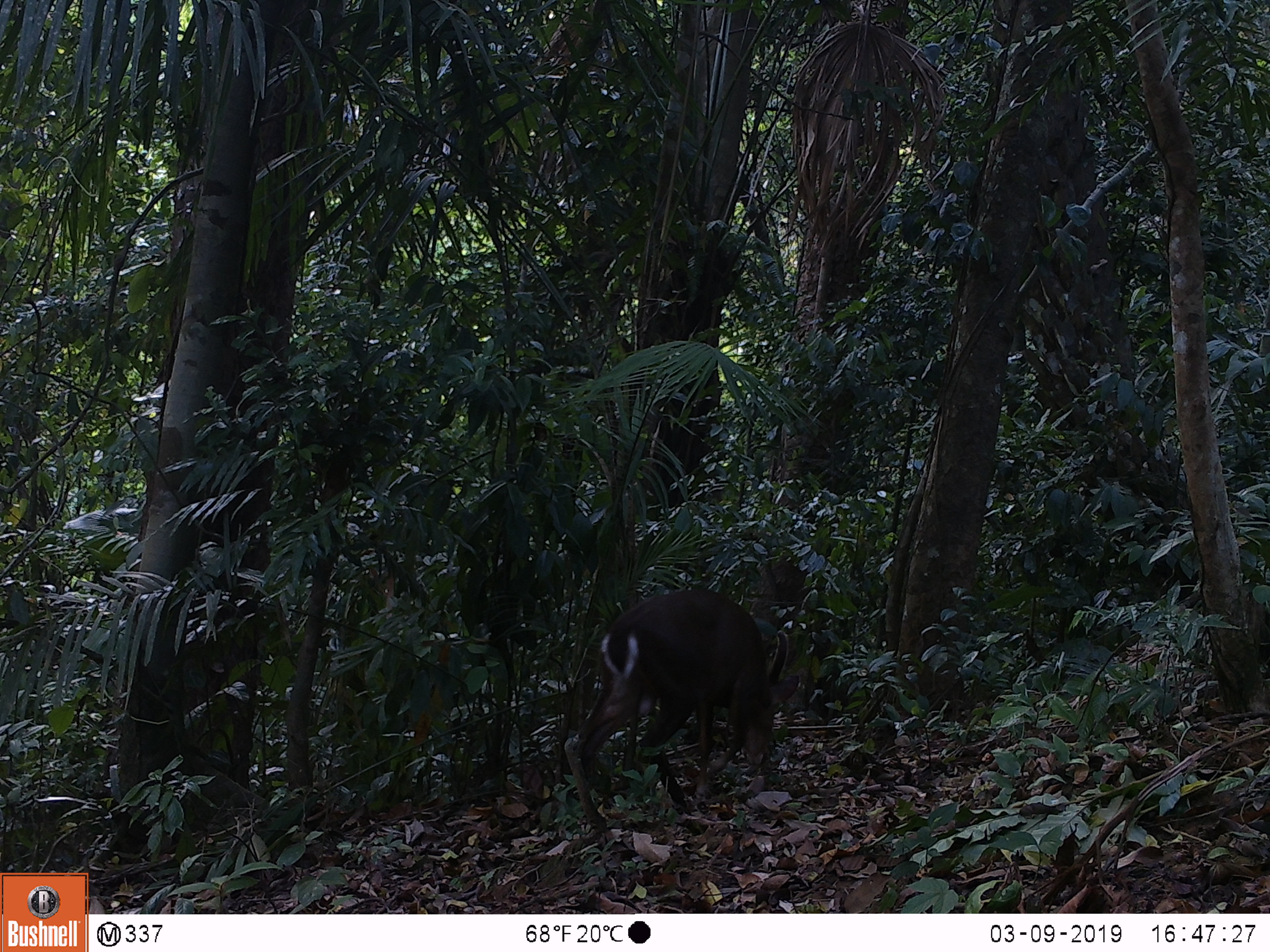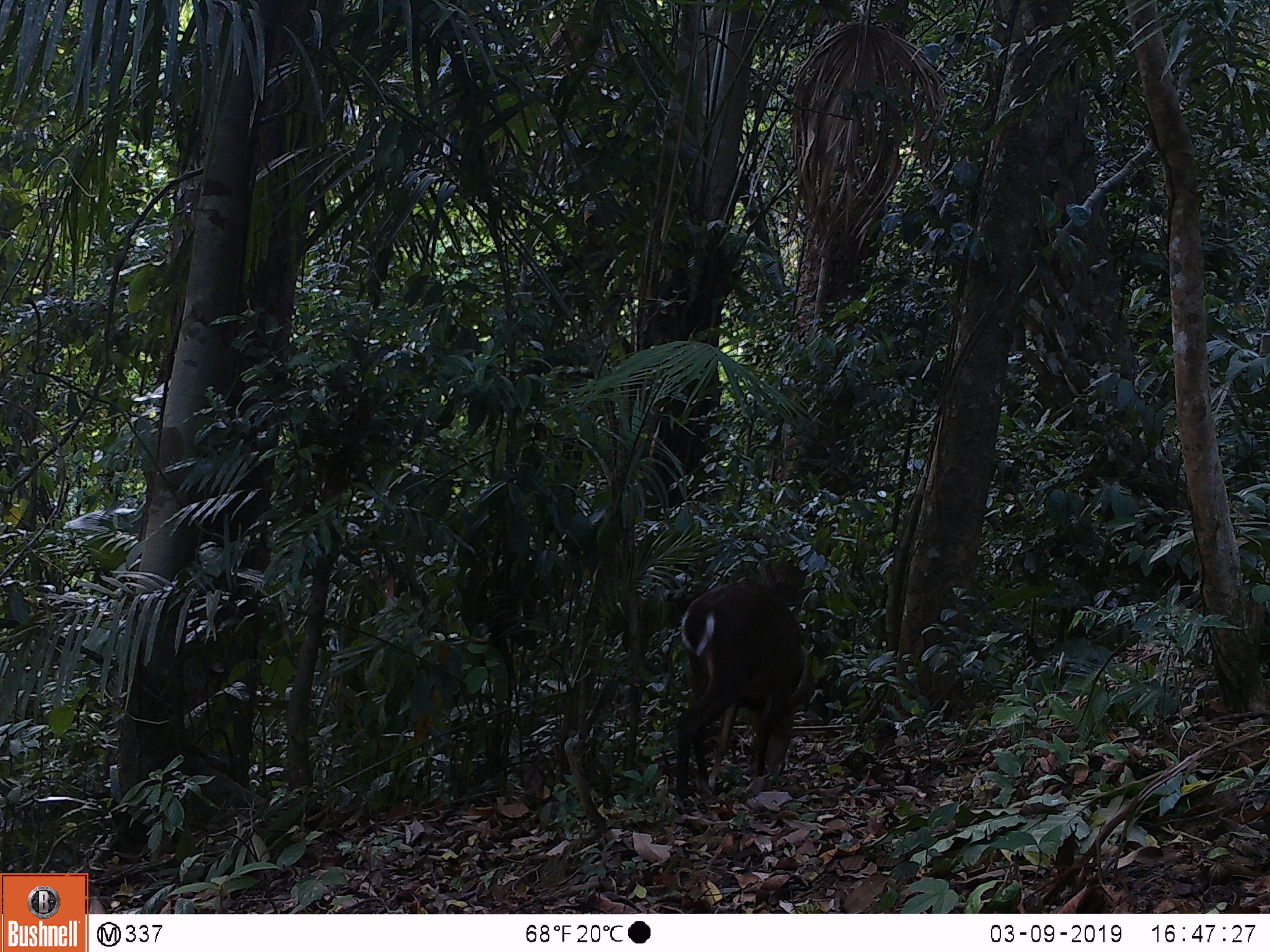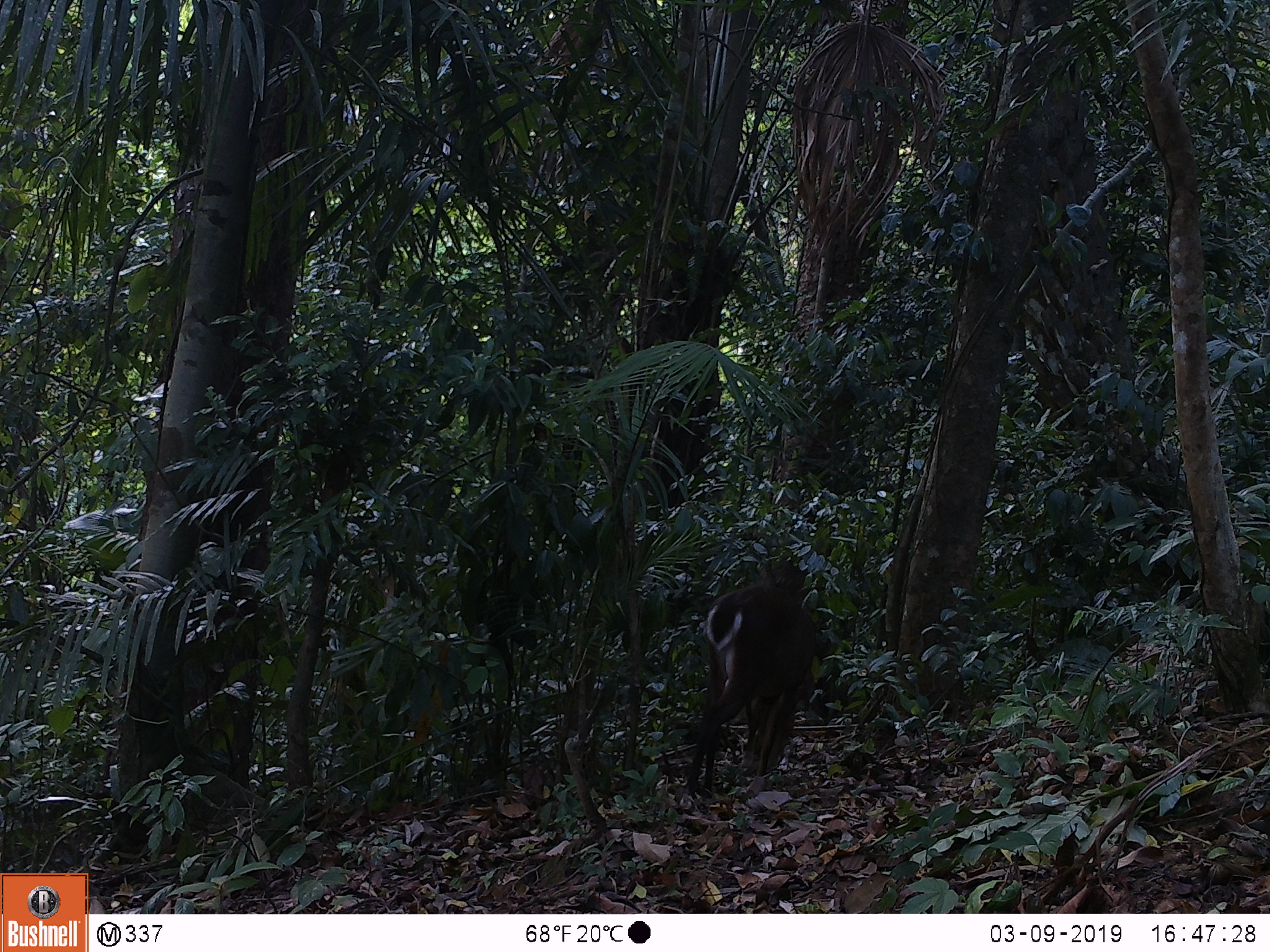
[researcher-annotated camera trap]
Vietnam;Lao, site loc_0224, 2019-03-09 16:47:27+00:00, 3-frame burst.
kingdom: Animalia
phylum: Chordata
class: Mammalia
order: Artiodactyla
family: Cervidae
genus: Muntiacus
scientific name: Muntiacus vuquangensis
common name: large-antlered muntjac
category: large antlered muntjac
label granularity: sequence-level